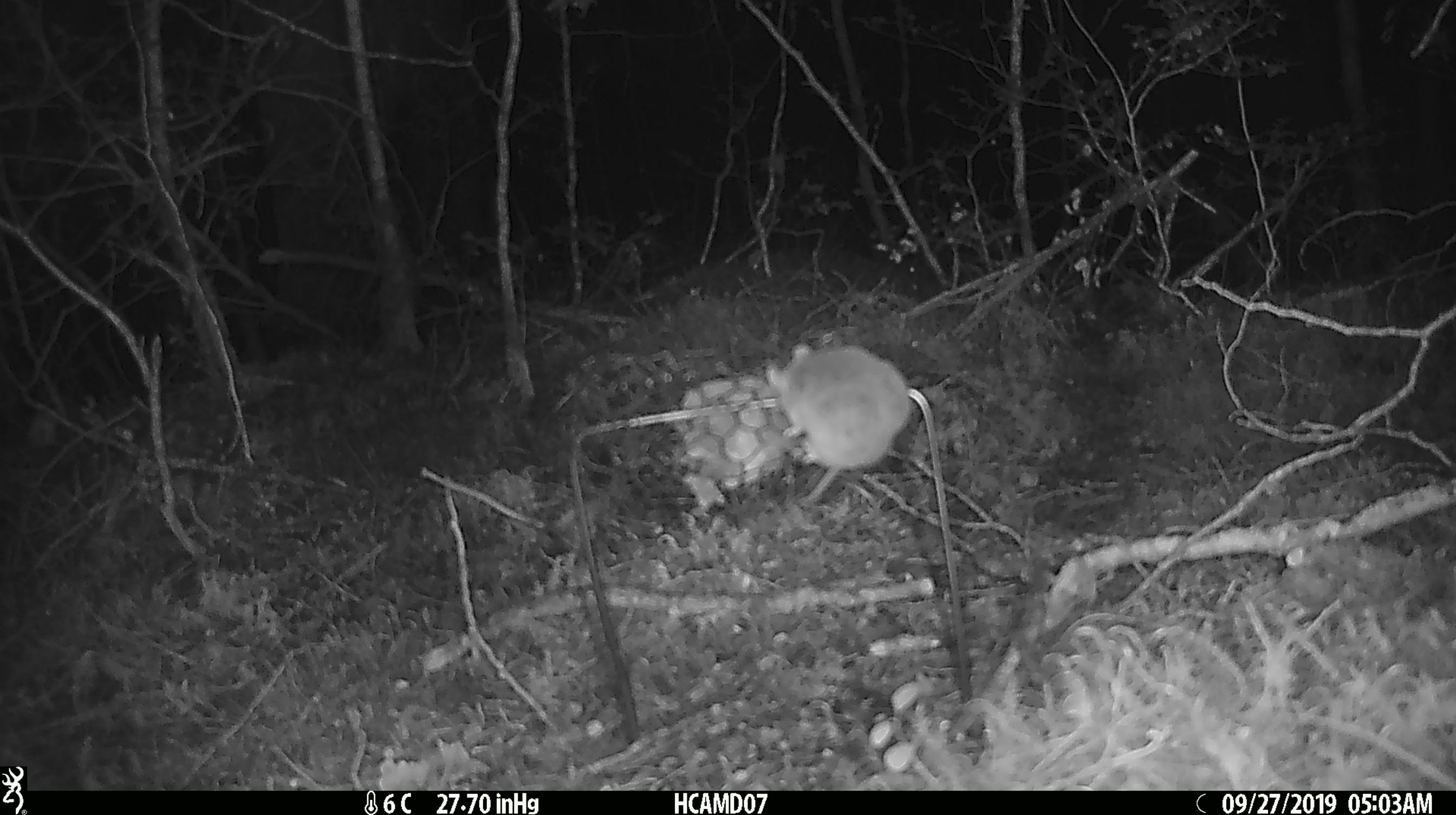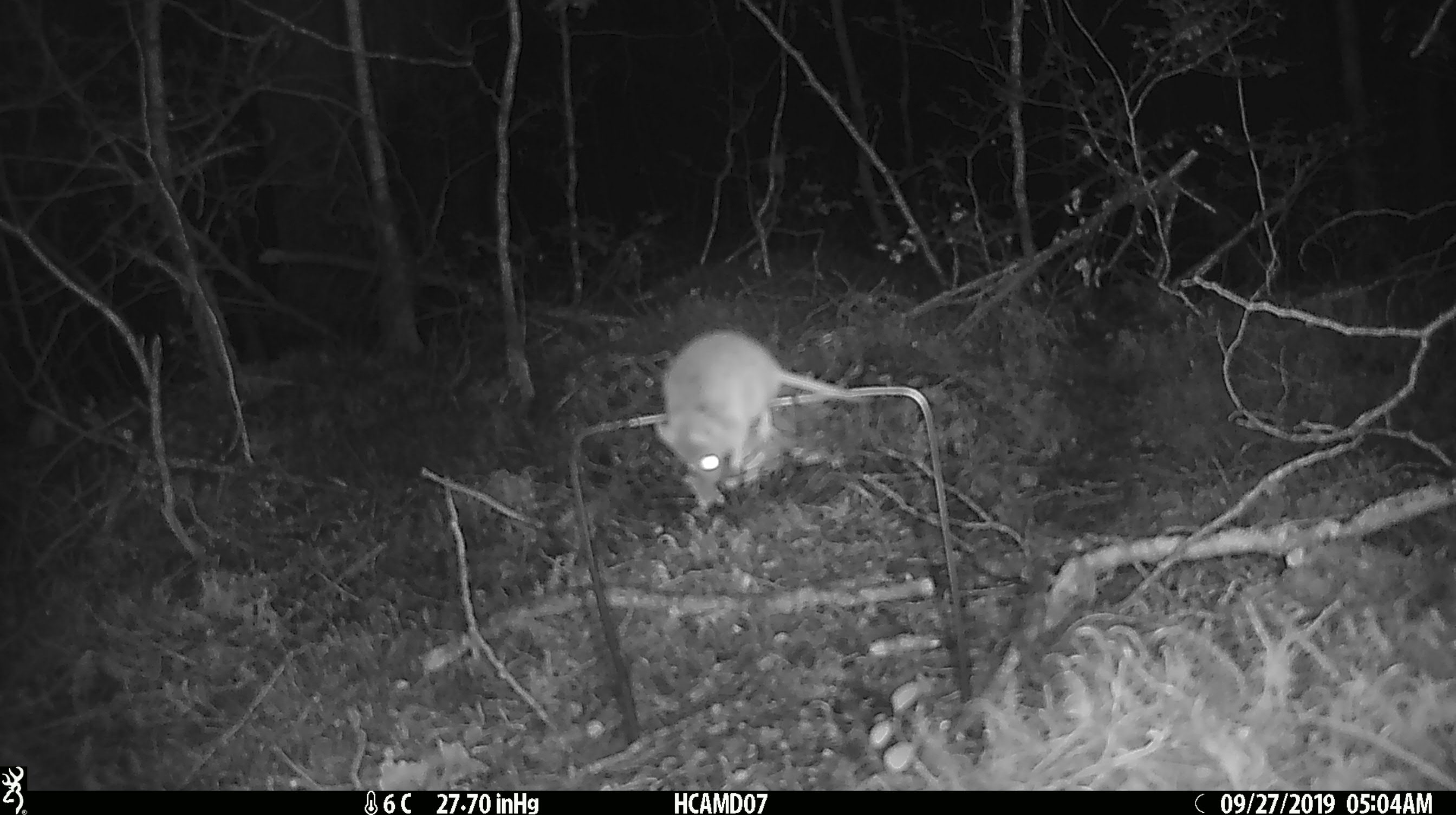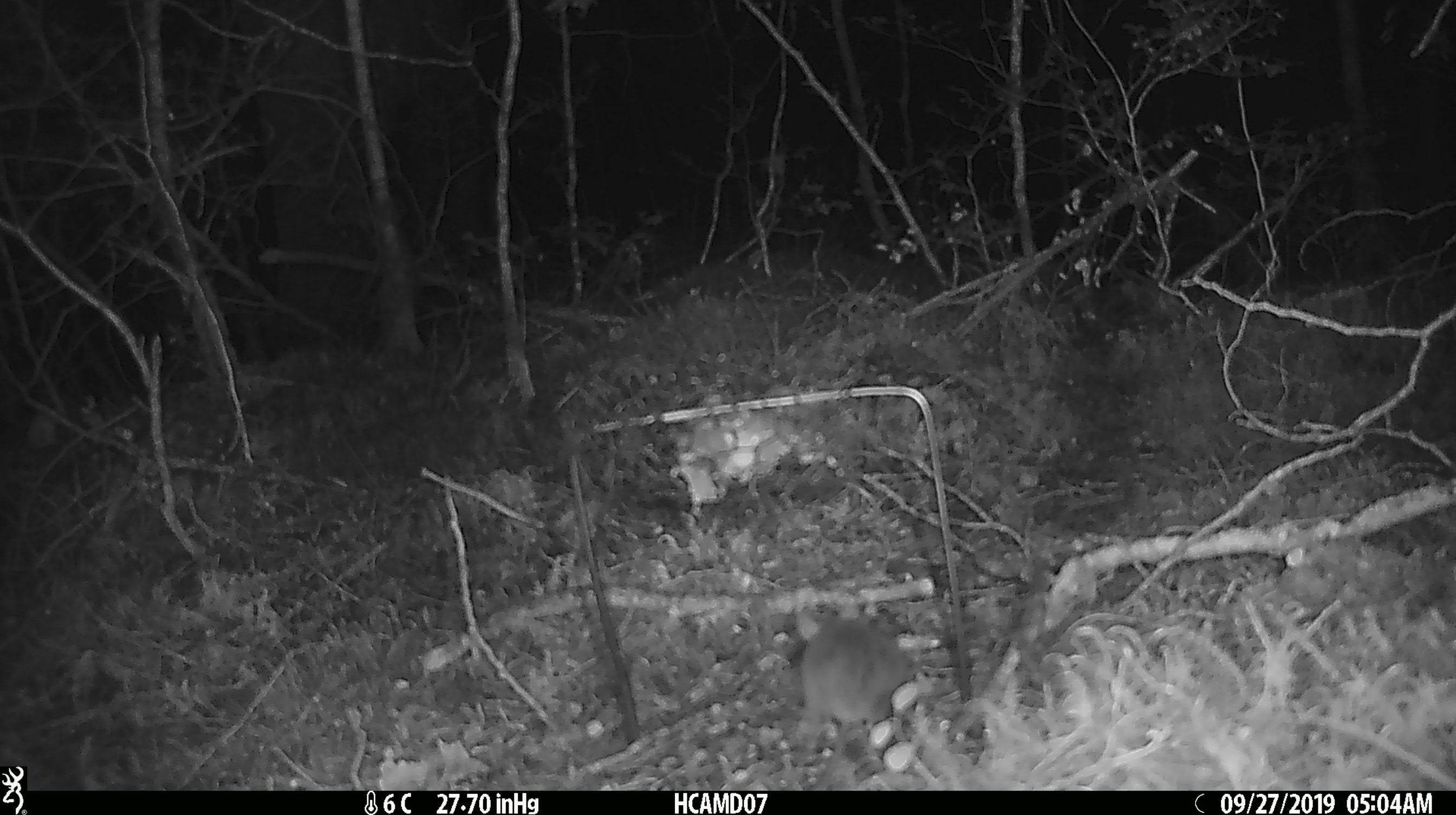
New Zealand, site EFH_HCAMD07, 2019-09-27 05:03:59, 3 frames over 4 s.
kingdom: Animalia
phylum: Chordata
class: Mammalia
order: Rodentia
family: Muridae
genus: Mus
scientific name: Mus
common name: mouse